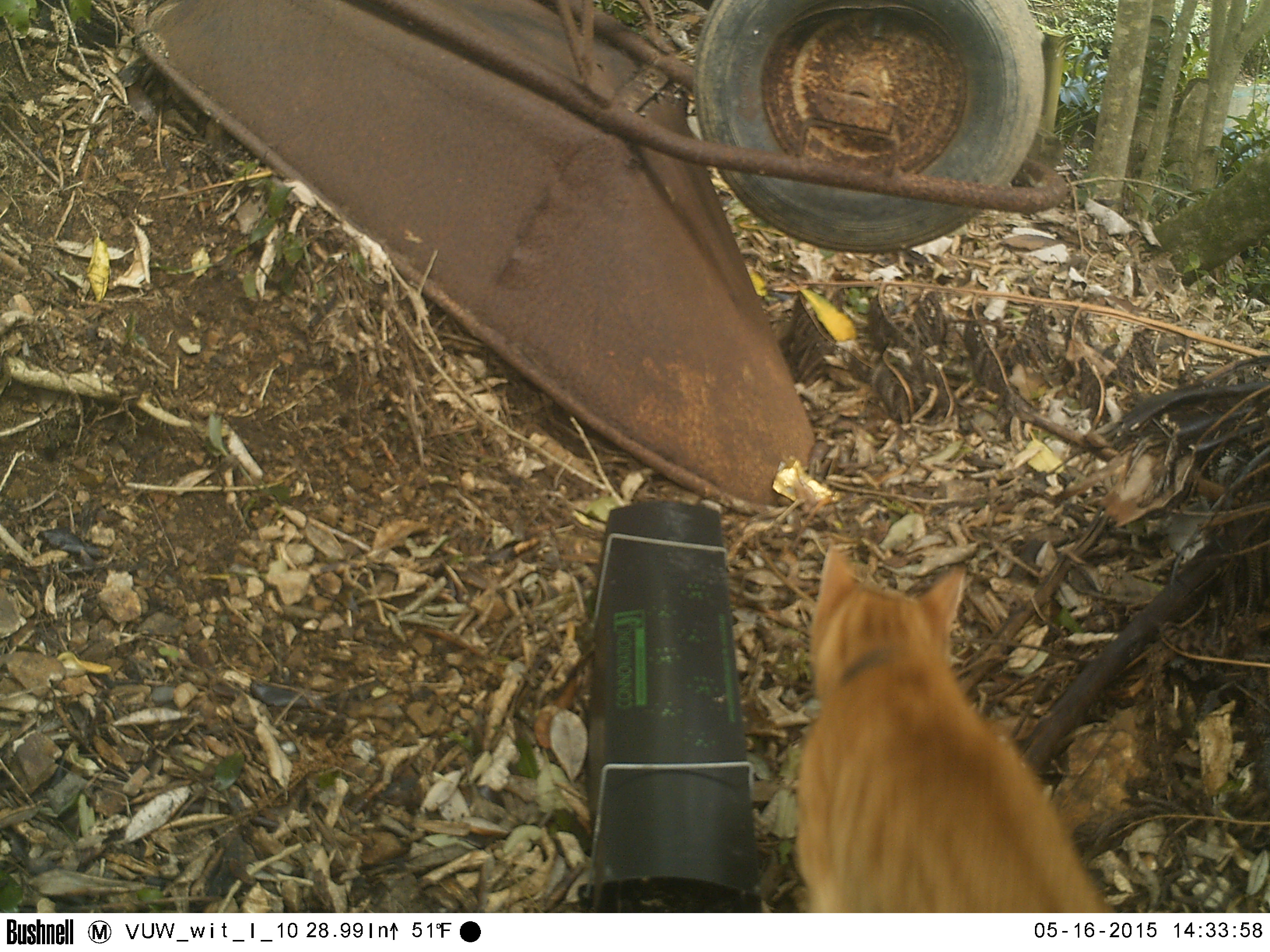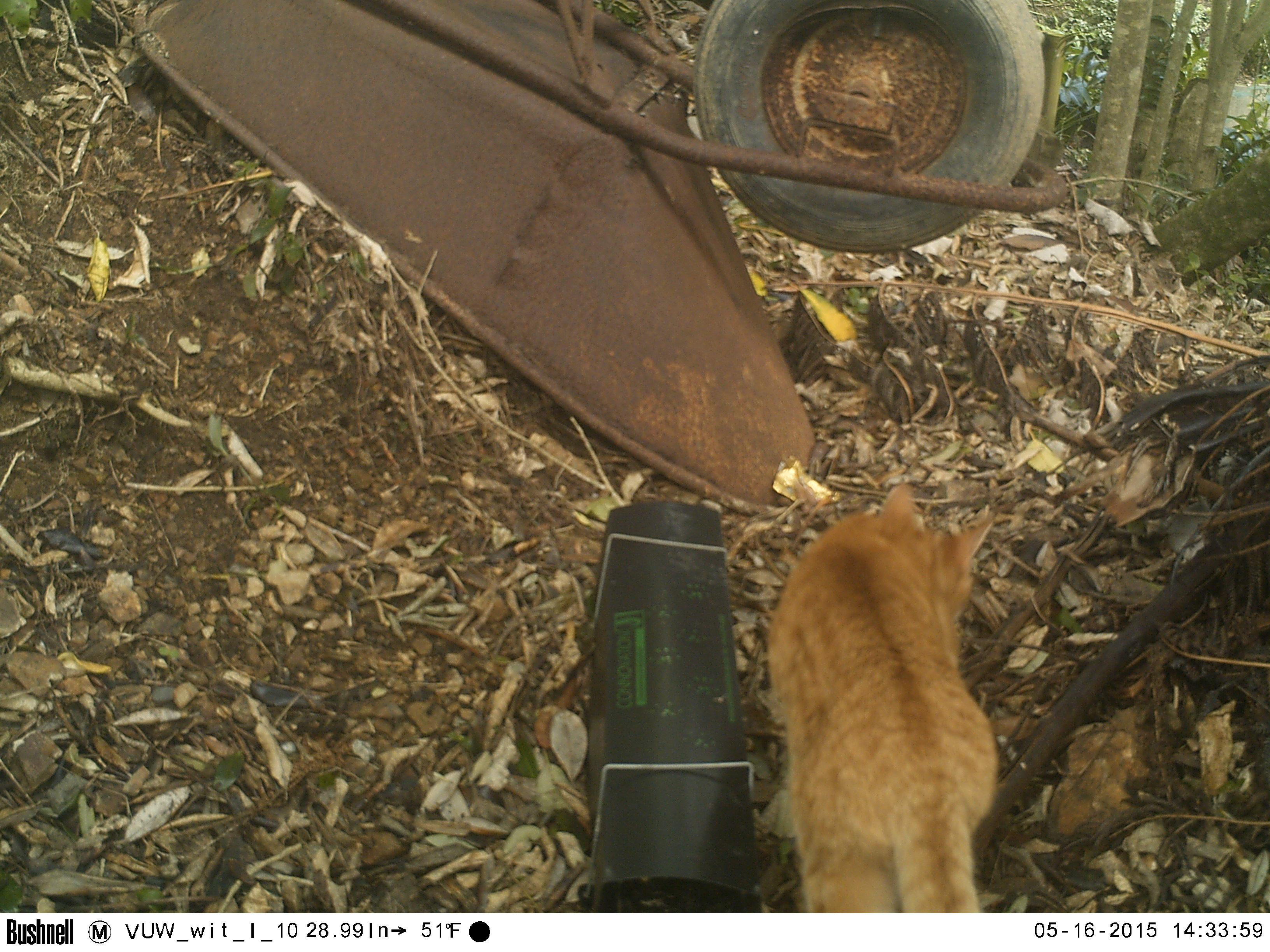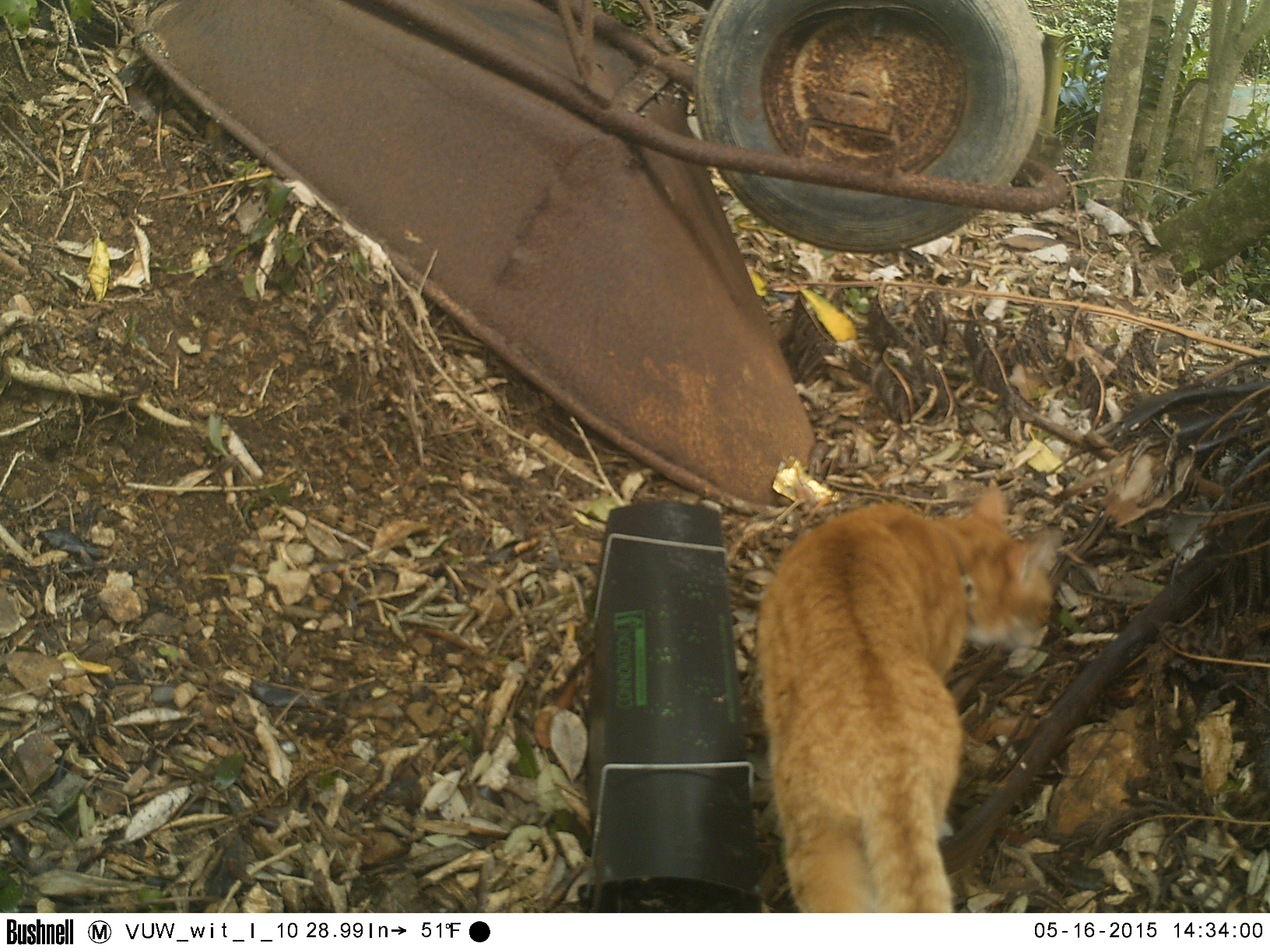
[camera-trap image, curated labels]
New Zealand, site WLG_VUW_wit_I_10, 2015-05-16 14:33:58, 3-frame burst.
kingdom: Animalia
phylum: Chordata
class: Mammalia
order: Carnivora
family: Felidae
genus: Felis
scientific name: Felis catus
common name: domestic cat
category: cat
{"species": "cat (domestic cat) (Felis catus)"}